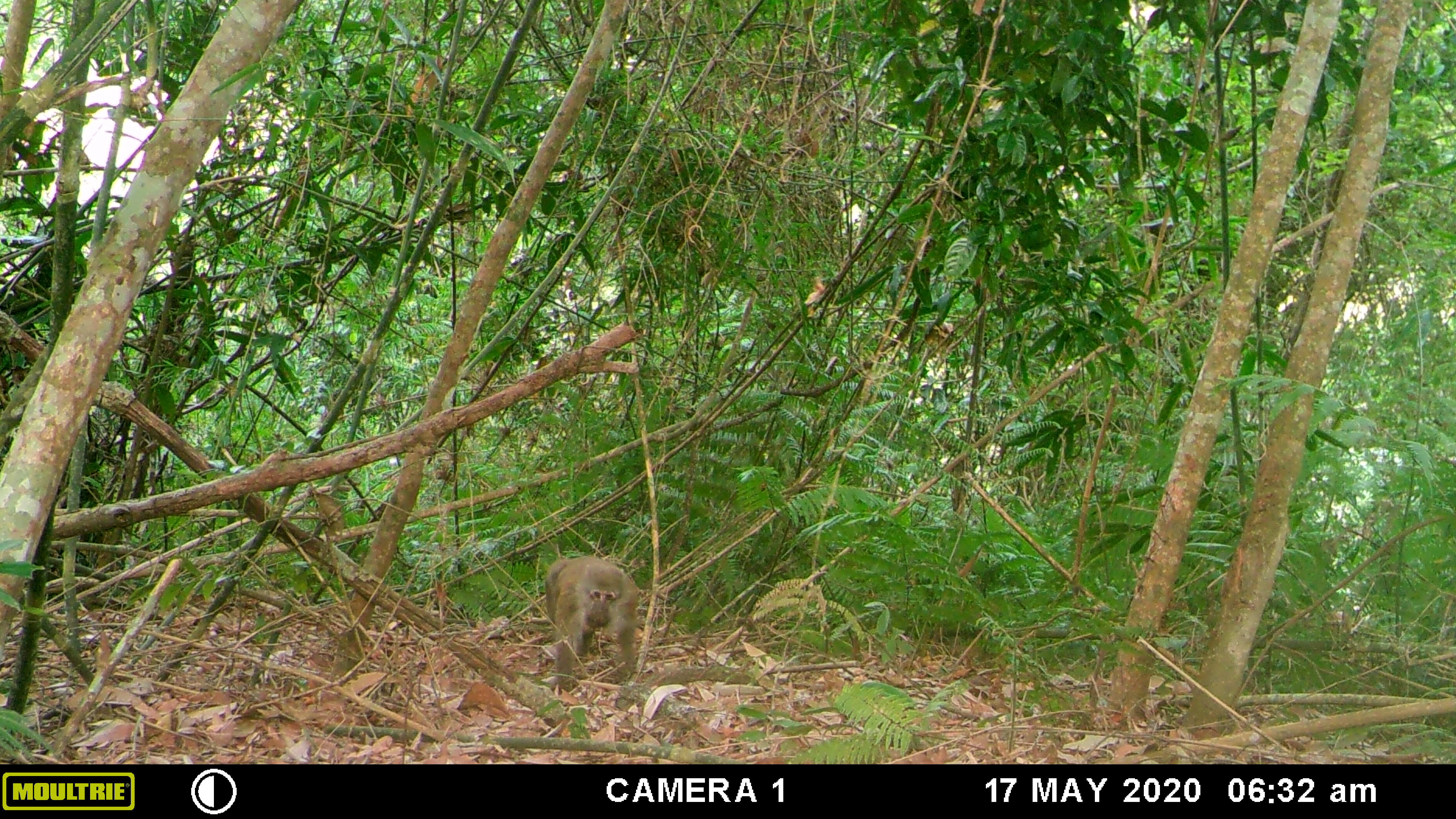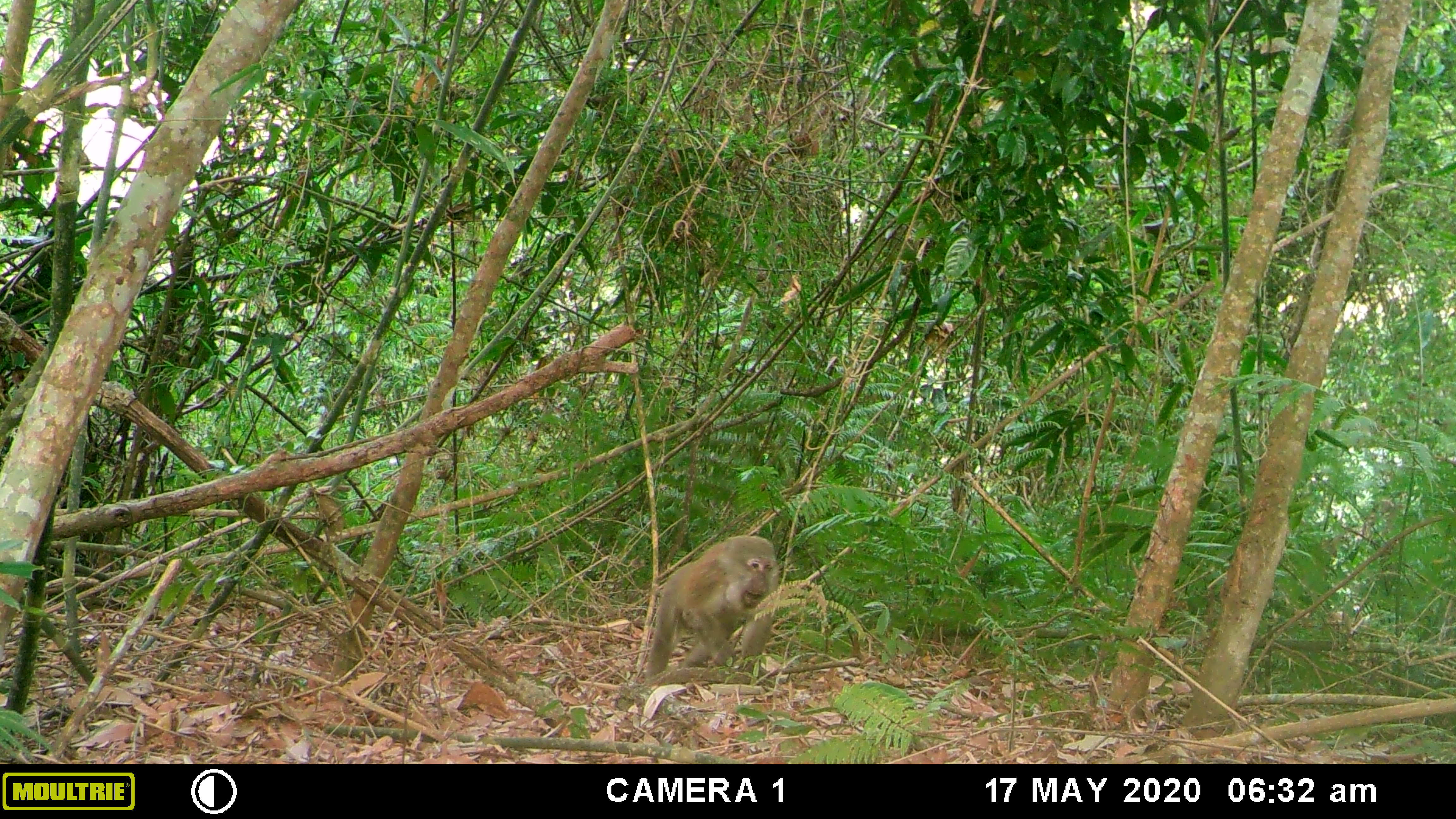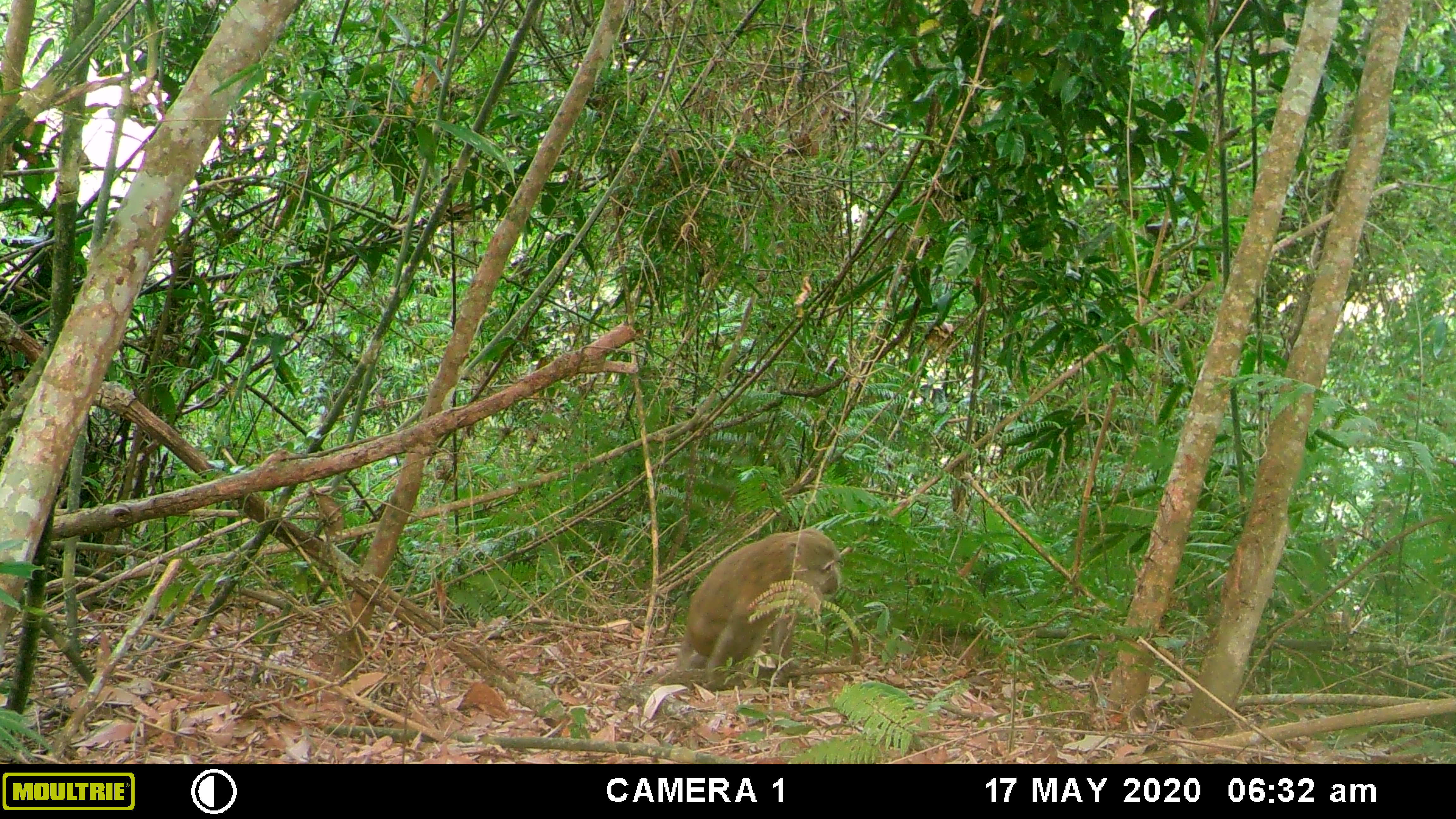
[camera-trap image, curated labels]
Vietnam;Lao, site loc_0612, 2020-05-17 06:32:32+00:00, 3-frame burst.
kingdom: Animalia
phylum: Chordata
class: Mammalia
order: Primates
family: Cercopithecidae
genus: Macaca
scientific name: Macaca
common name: macaques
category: assam or rhesus macaque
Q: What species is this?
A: Assam or rhesus macaque (macaques) (Macaca).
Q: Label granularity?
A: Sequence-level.